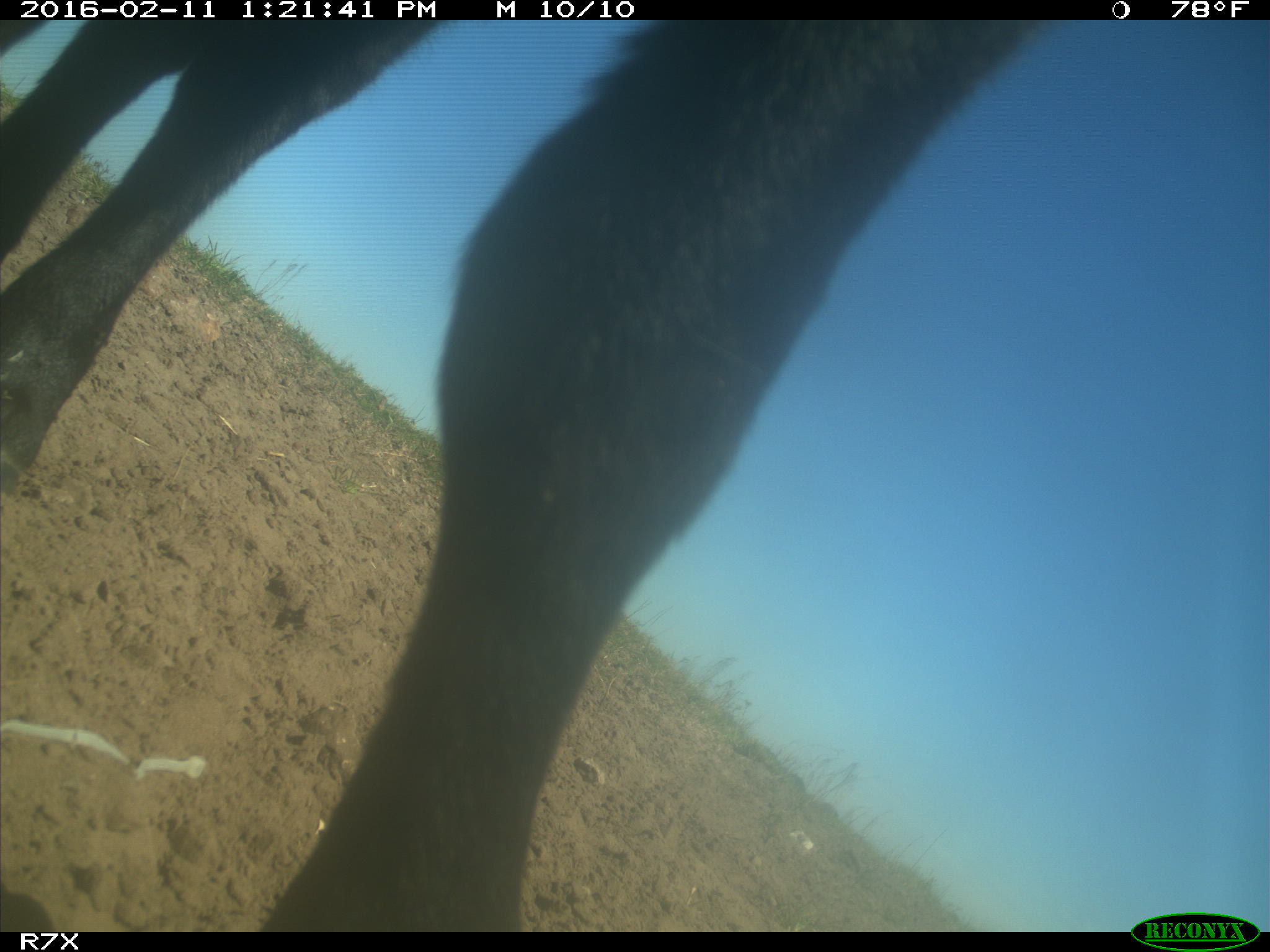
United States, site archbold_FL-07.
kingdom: Animalia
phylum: Chordata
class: Mammalia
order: Artiodactyla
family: Bovidae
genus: Bos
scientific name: Bos taurus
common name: domestic cow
Bos taurus (domestic cow).